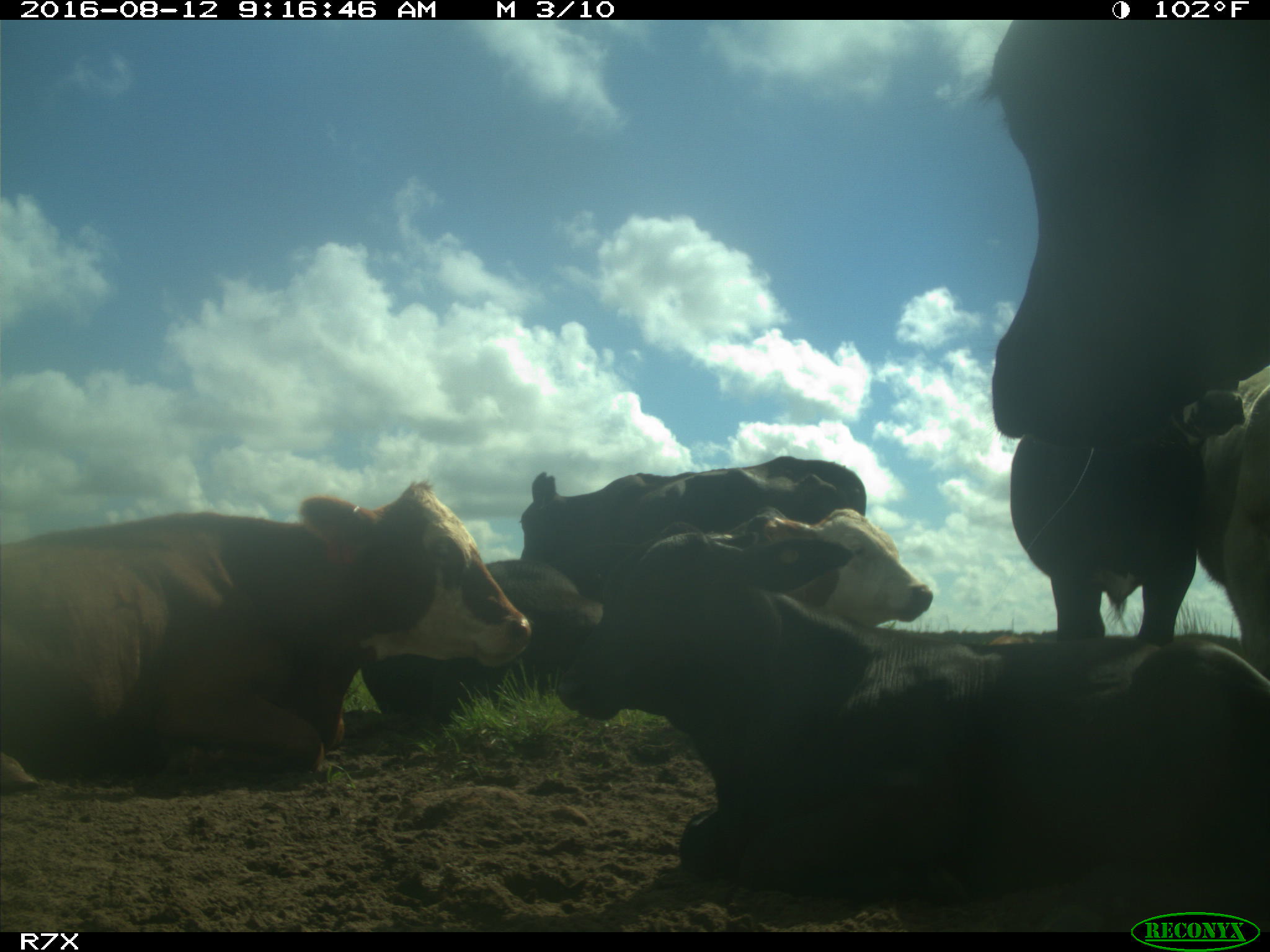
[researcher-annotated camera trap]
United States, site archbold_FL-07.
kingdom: Animalia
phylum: Chordata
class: Mammalia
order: Artiodactyla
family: Bovidae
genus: Bos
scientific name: Bos taurus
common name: domestic cow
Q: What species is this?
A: Bos taurus (domestic cow).